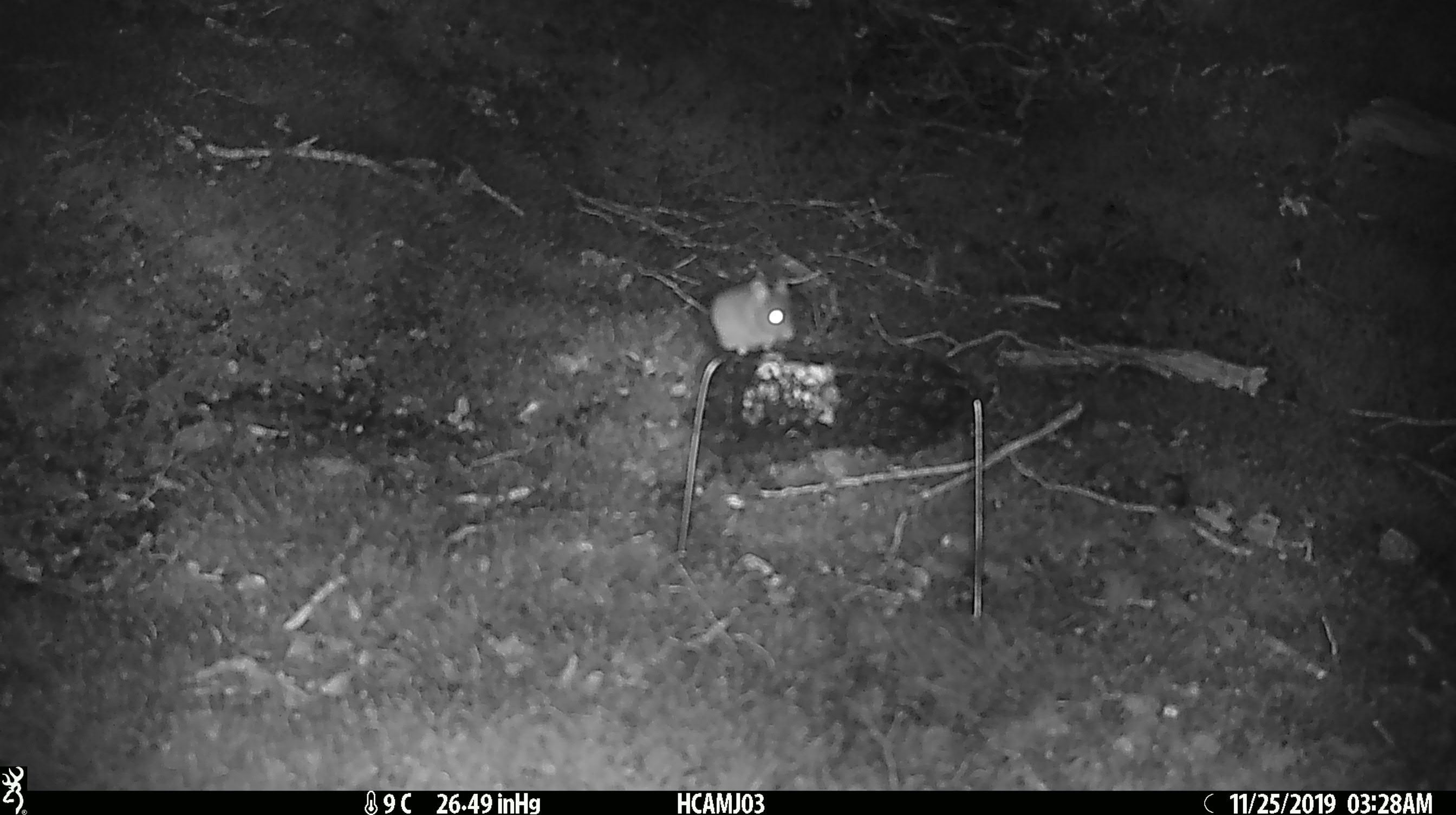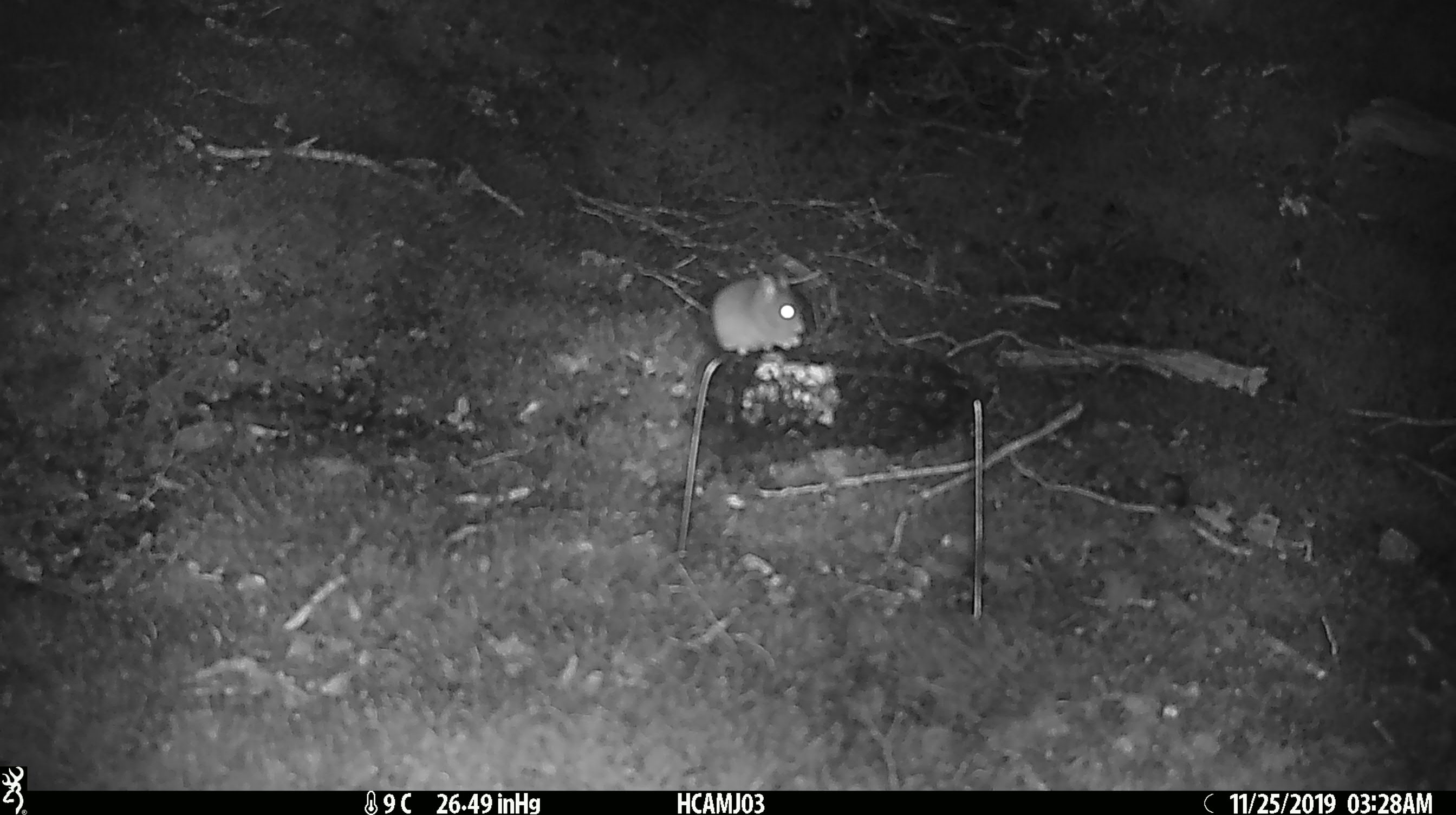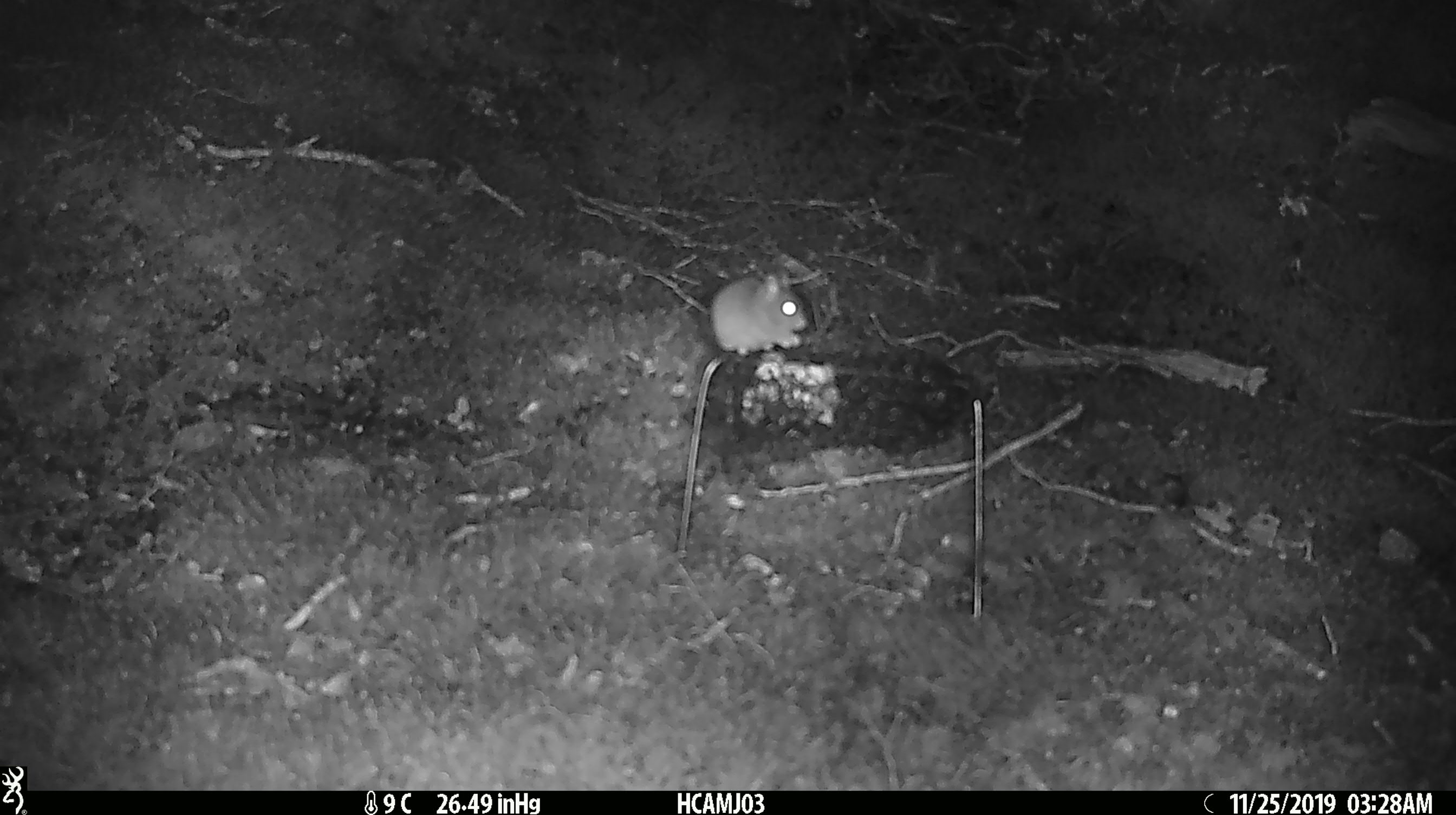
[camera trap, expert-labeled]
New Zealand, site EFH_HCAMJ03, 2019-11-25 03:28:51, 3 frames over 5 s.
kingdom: Animalia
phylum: Chordata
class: Mammalia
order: Rodentia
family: Muridae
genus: Mus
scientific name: Mus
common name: mouse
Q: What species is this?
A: Mouse (Mus).